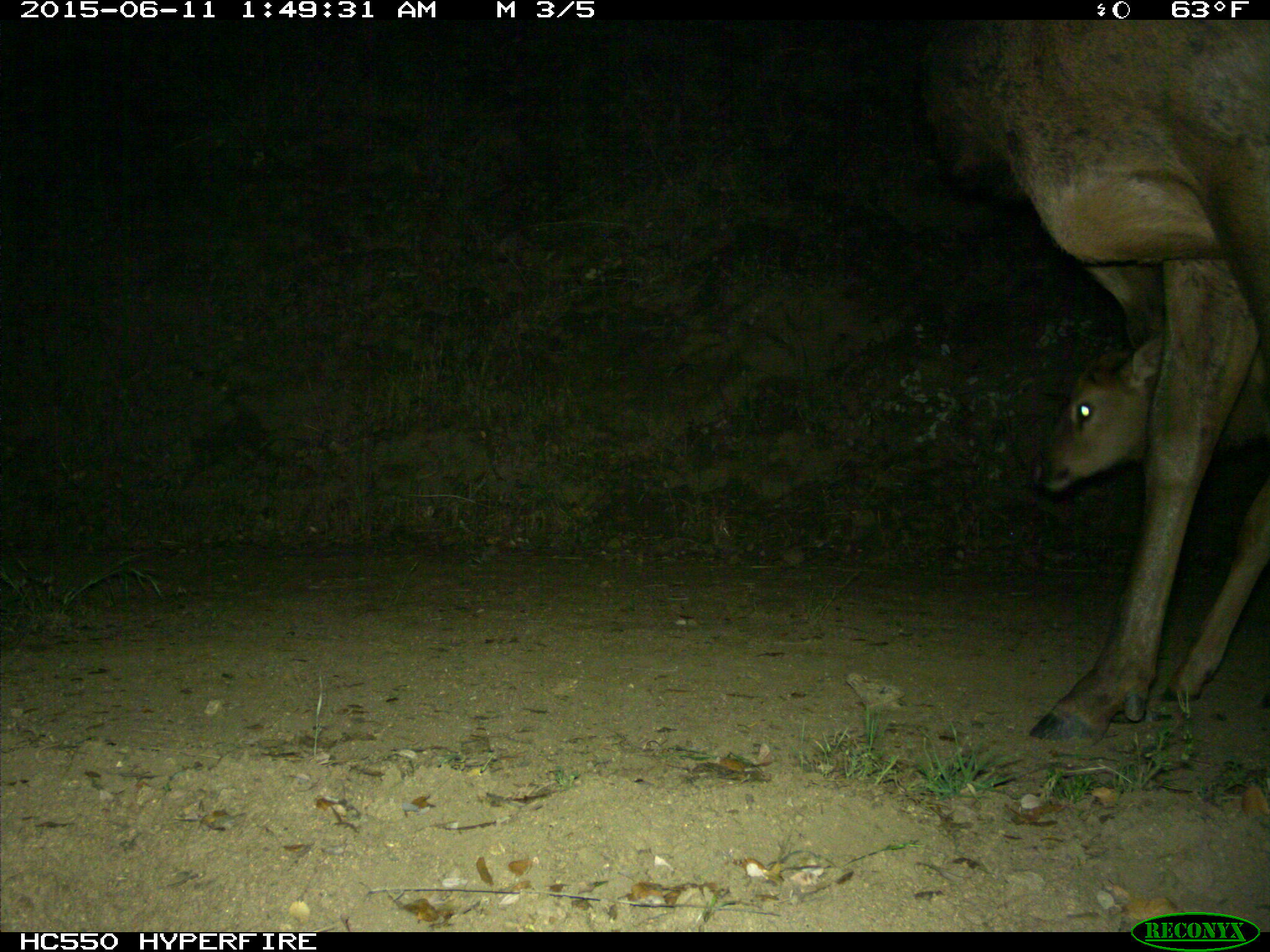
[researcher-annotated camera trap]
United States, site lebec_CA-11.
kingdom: Animalia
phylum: Chordata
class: Mammalia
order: Artiodactyla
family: Cervidae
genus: Cervus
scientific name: Cervus canadensis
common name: elk